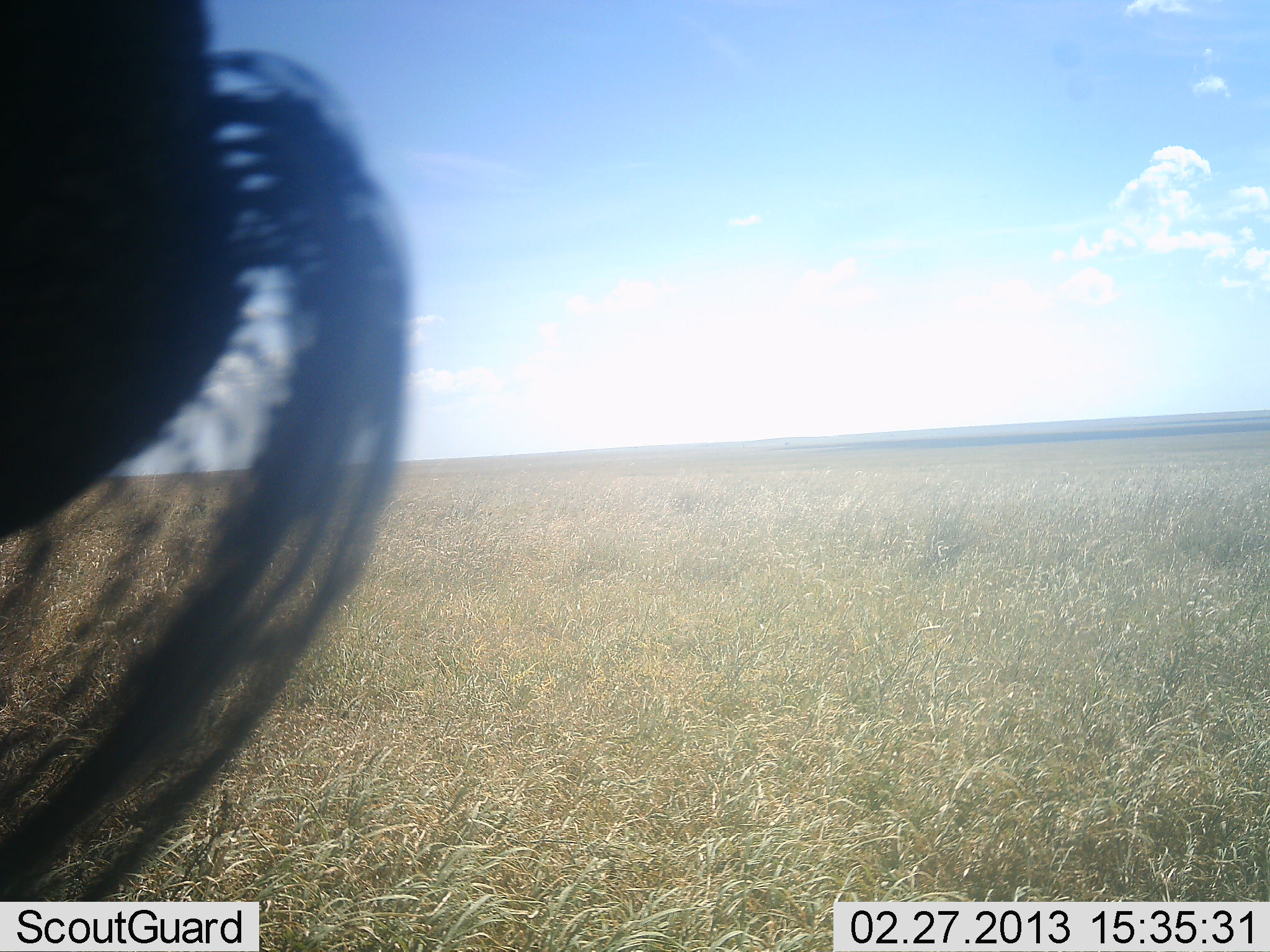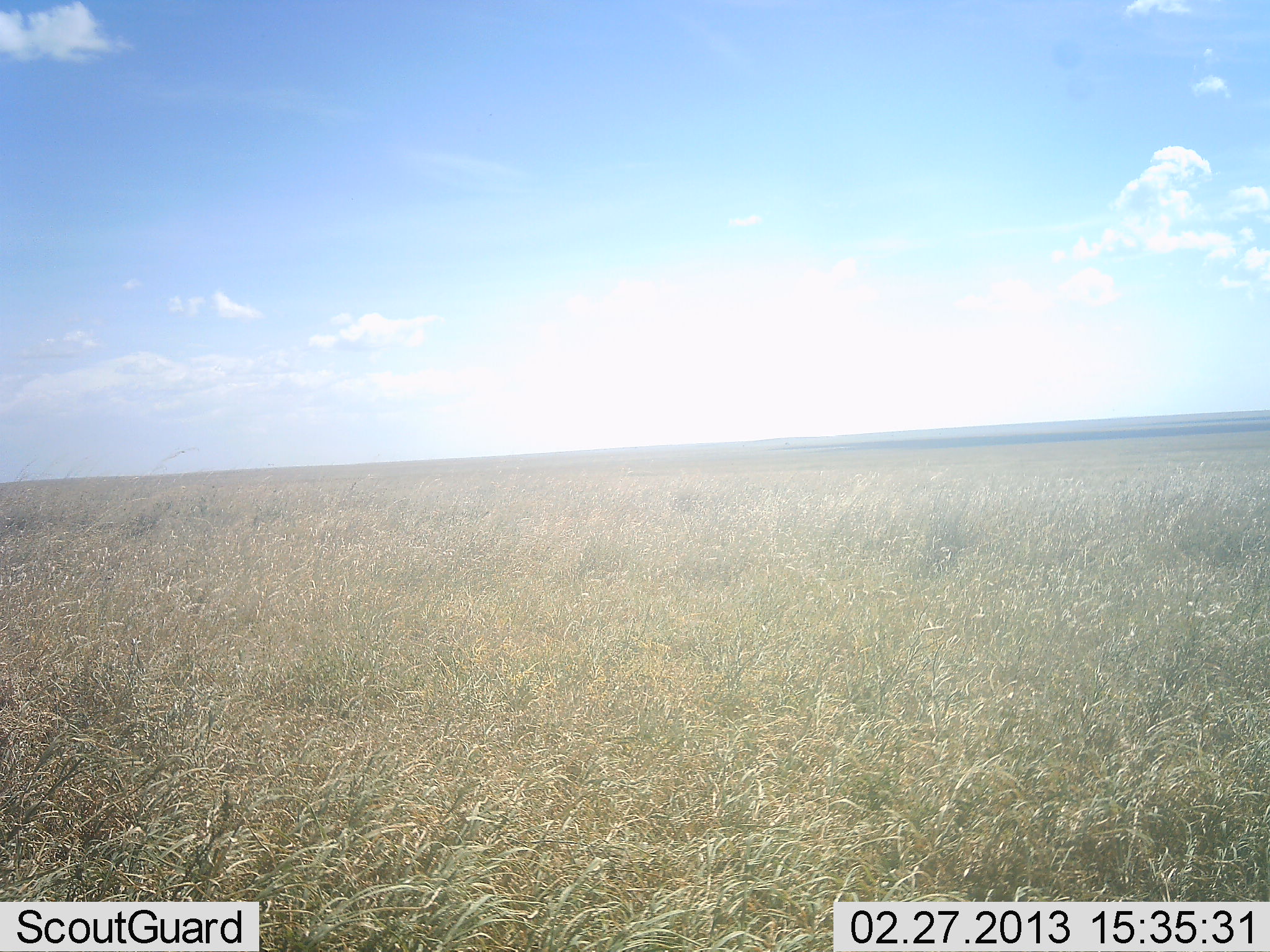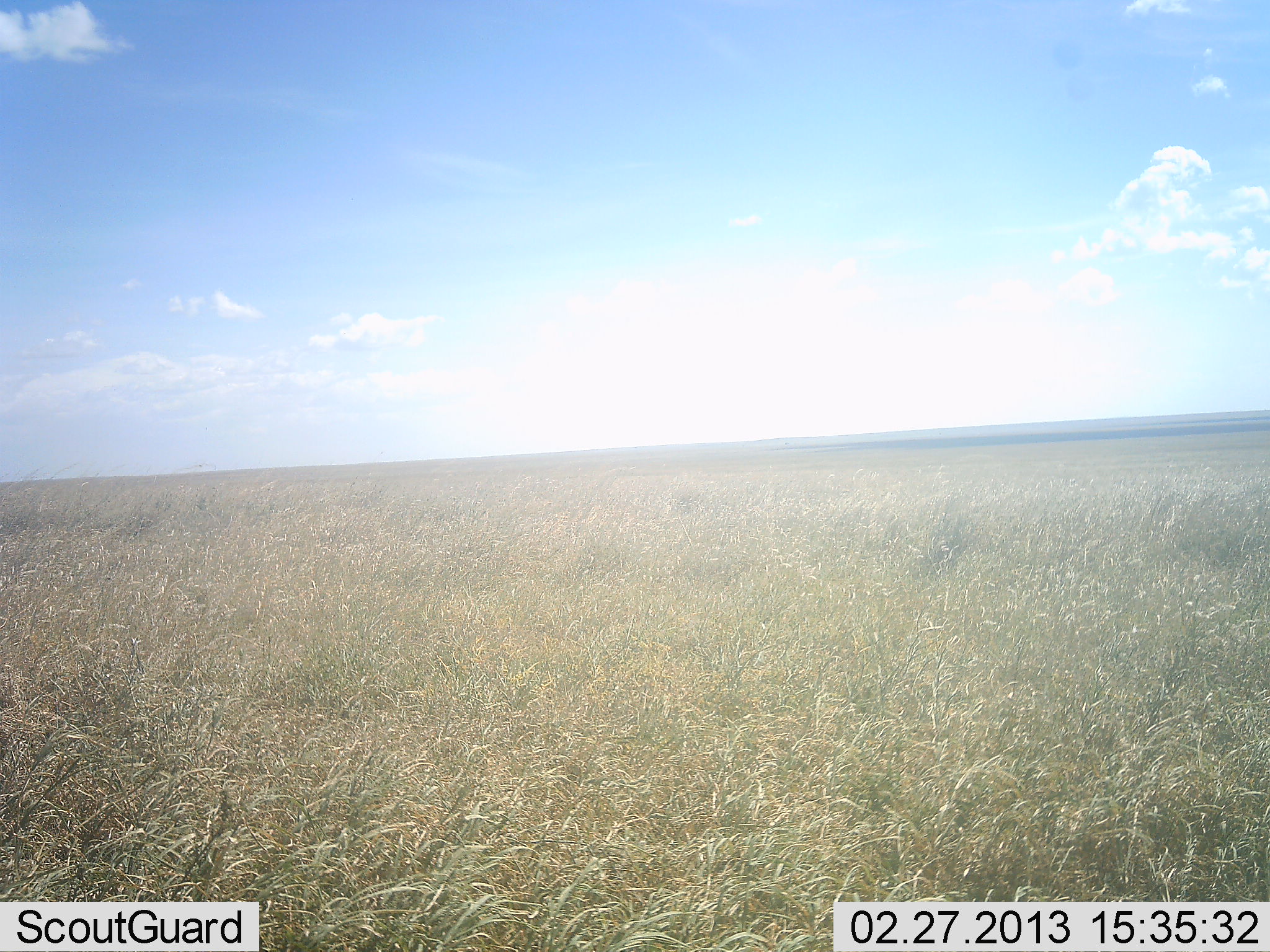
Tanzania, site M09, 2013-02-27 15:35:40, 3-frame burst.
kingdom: Animalia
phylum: Chordata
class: Mammalia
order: Proboscidea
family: Elephantidae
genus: Loxodonta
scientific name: Loxodonta africana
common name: african bush elephant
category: elephant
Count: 1.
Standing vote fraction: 86%.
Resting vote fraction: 0%.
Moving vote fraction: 14%.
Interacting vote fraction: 0%.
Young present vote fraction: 0%.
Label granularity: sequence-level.